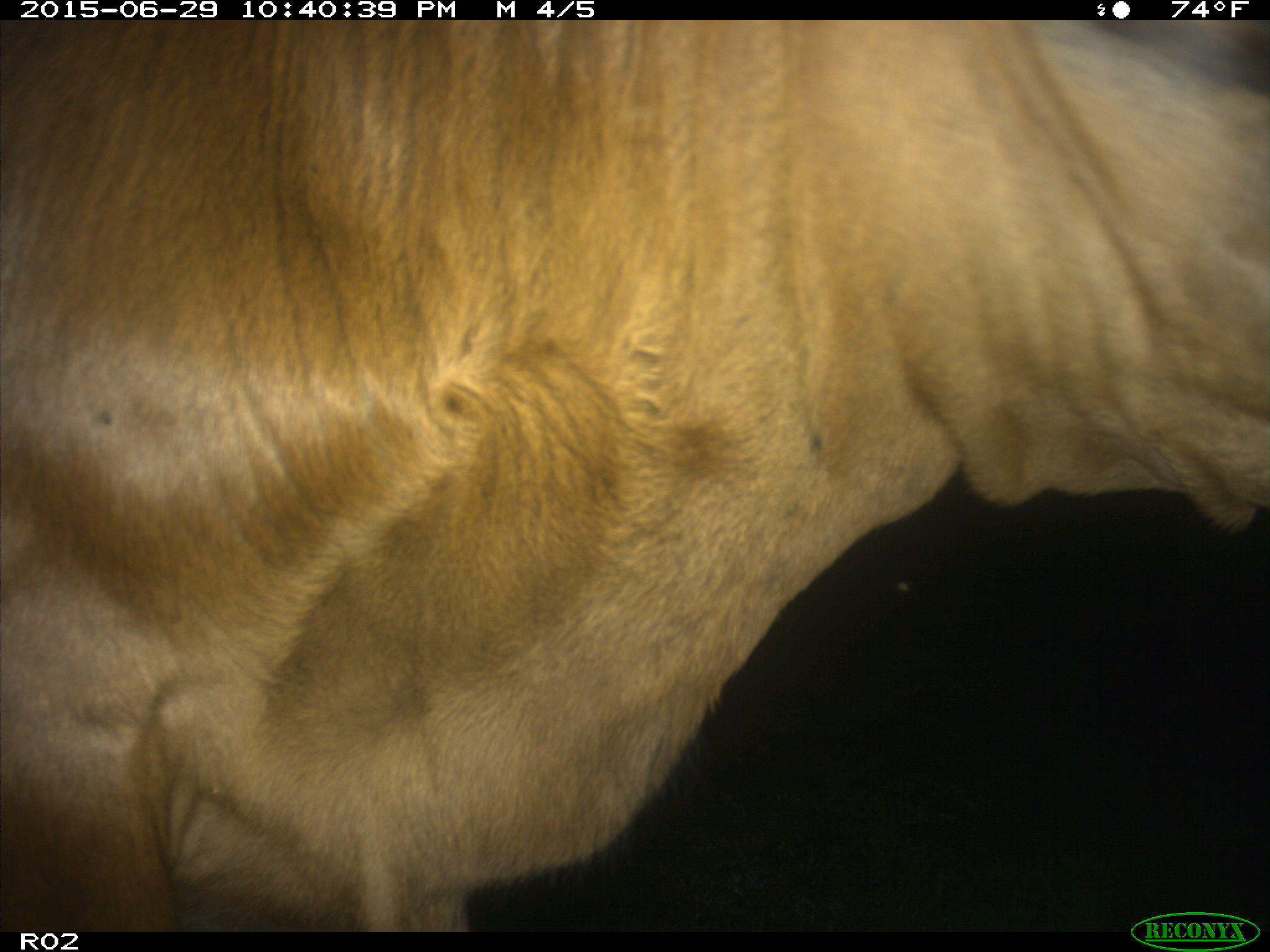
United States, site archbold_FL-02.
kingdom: Animalia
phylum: Chordata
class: Mammalia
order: Artiodactyla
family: Bovidae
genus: Bos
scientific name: Bos taurus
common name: domestic cow